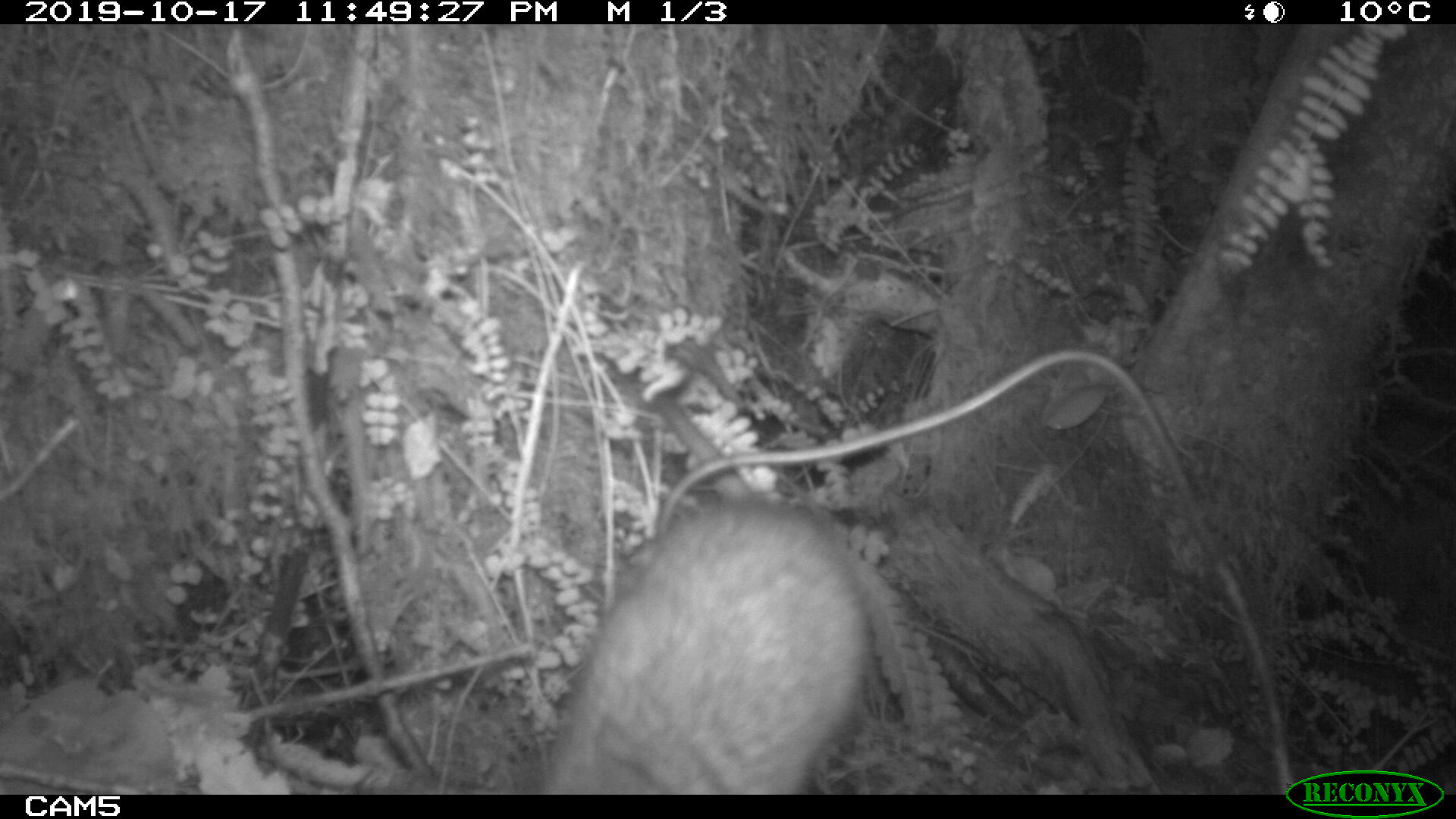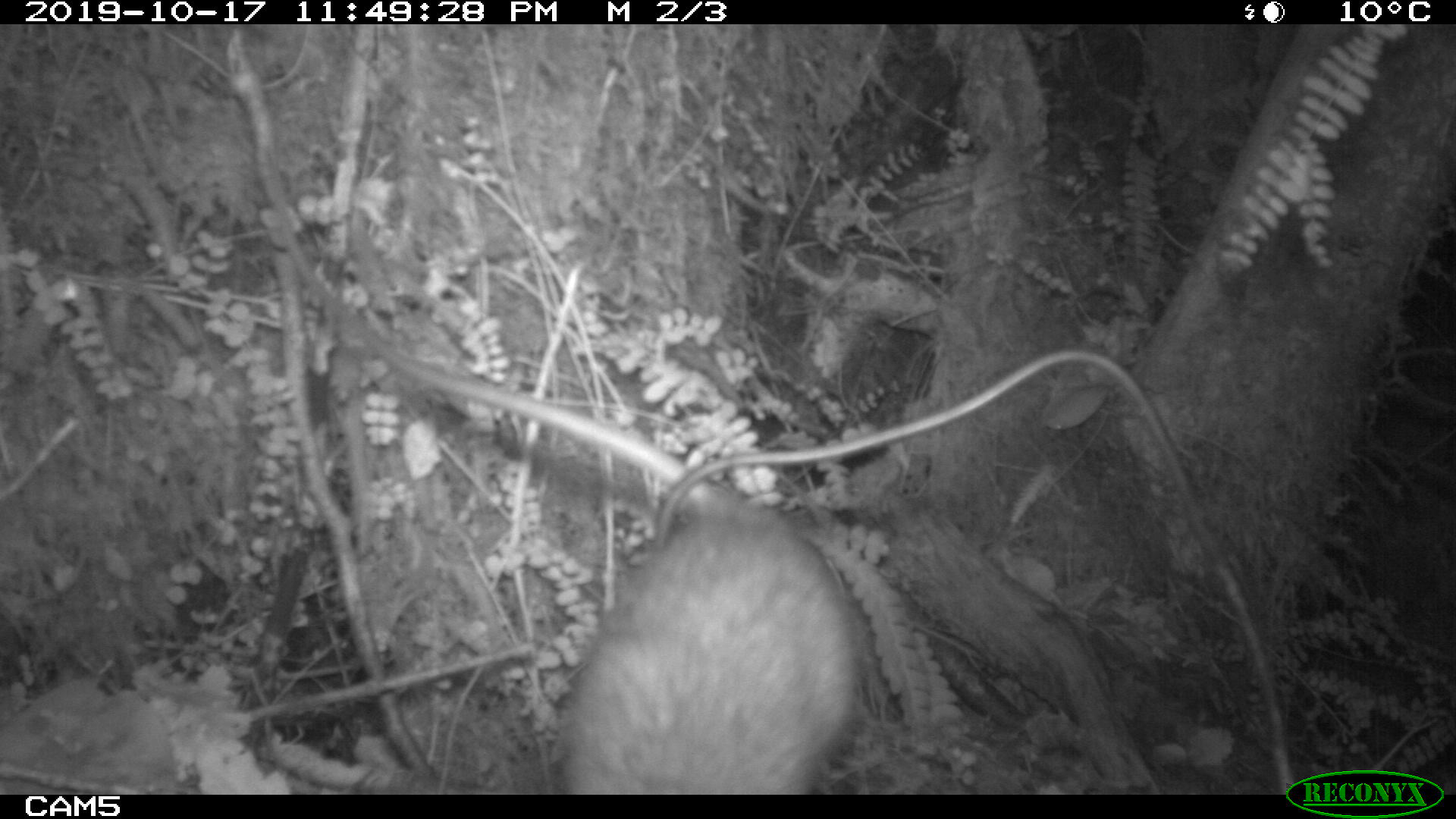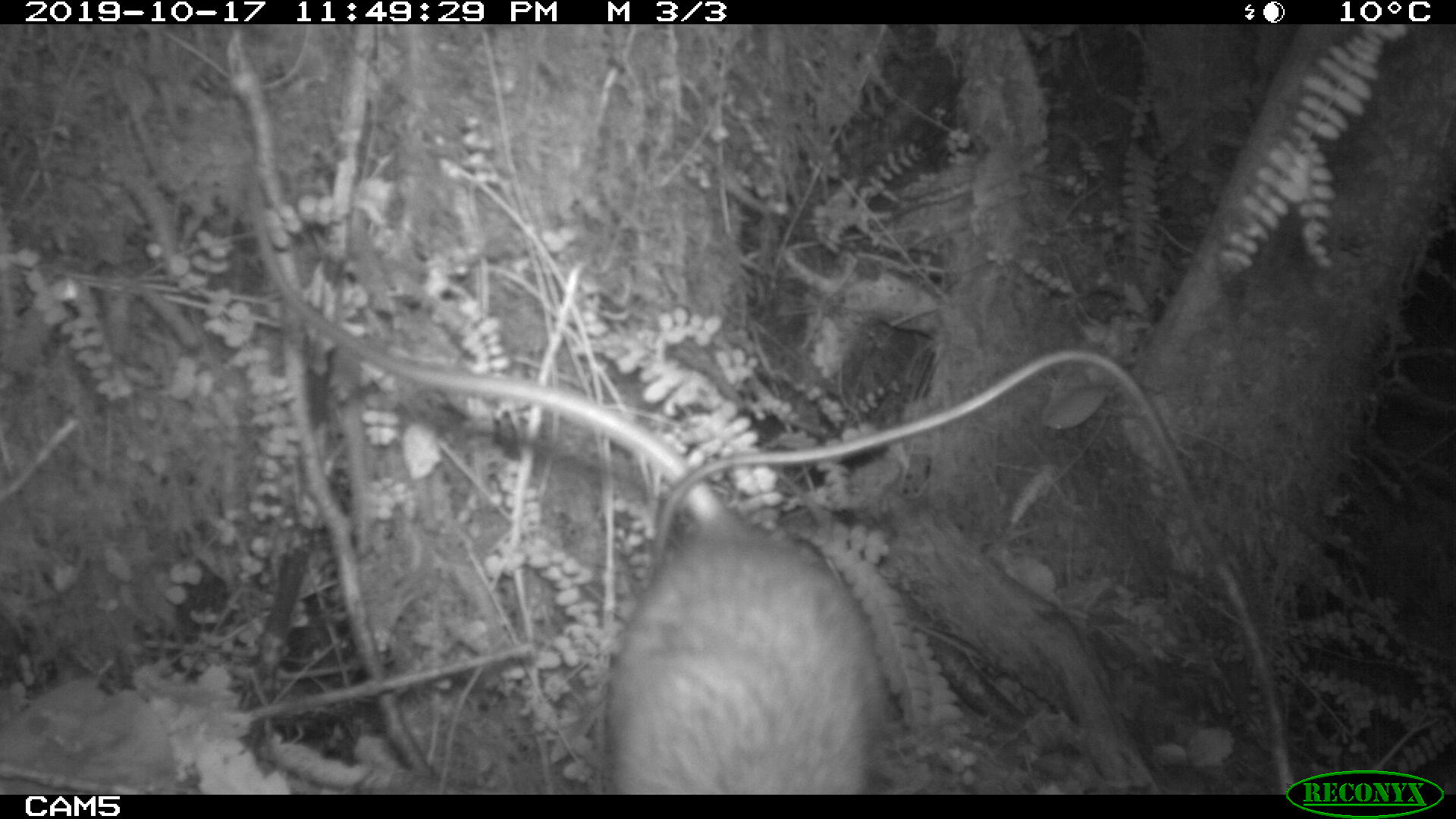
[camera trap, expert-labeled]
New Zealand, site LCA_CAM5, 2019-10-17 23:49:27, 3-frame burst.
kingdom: Animalia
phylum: Chordata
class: Mammalia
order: Rodentia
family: Muridae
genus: Rattus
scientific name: Rattus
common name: rat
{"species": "rat (Rattus)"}